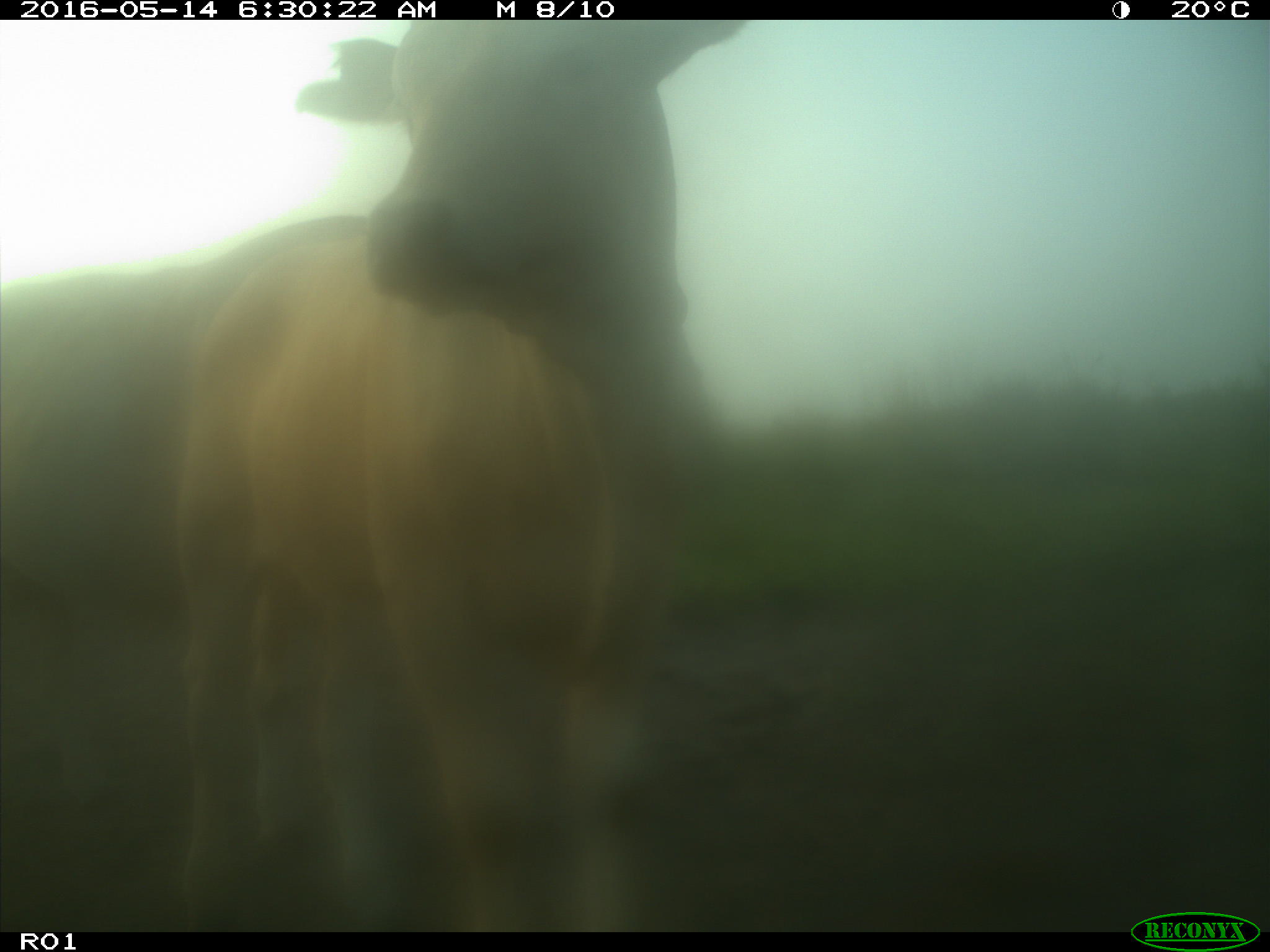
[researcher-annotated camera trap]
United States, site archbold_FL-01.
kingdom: Animalia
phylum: Chordata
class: Mammalia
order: Artiodactyla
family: Bovidae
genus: Bos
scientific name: Bos taurus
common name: domestic cow